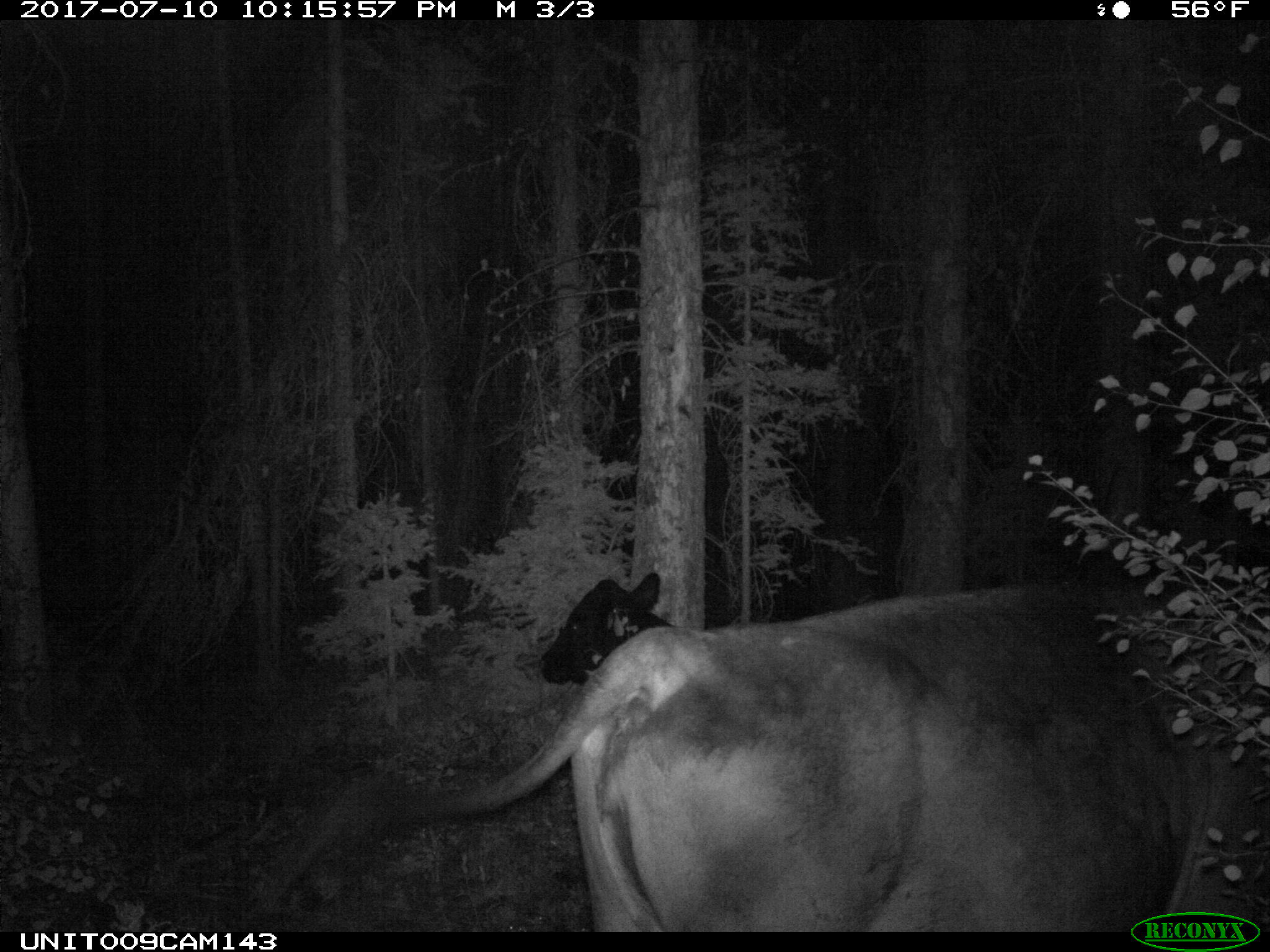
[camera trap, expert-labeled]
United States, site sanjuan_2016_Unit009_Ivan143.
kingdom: Animalia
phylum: Chordata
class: Mammalia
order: Artiodactyla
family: Bovidae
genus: Bos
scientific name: Bos taurus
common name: domestic cow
Bos taurus (domestic cow).